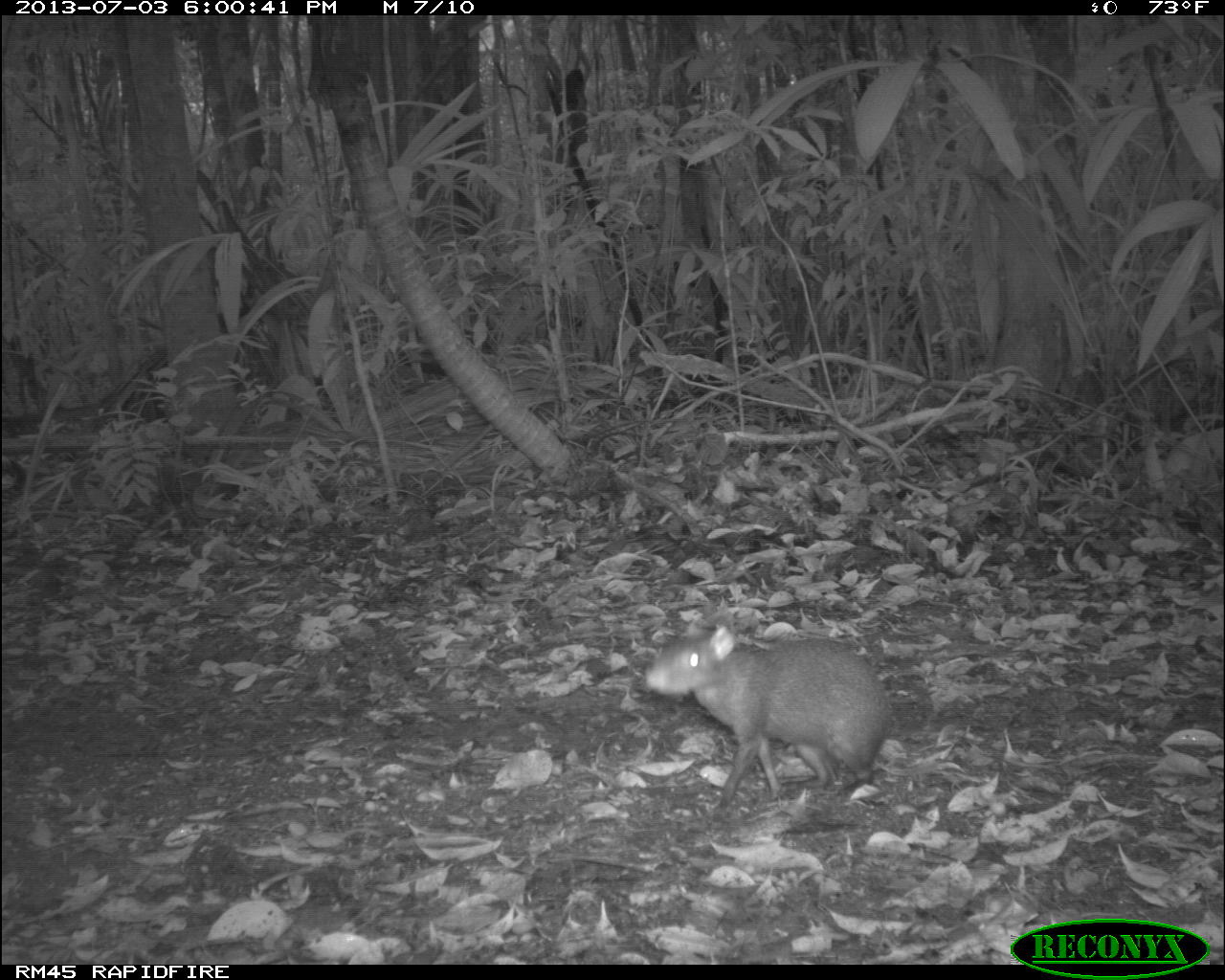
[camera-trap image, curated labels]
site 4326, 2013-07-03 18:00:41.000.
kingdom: Animalia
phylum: Chordata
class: Mammalia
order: Rodentia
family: Dasyproctidae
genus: Dasyprocta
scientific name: Dasyprocta punctata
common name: central american agouti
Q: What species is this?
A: Dasyprocta punctata (central american agouti).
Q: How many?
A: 1.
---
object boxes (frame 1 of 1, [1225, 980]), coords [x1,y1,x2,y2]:
dasyprocta punctata: [641,620,894,810]